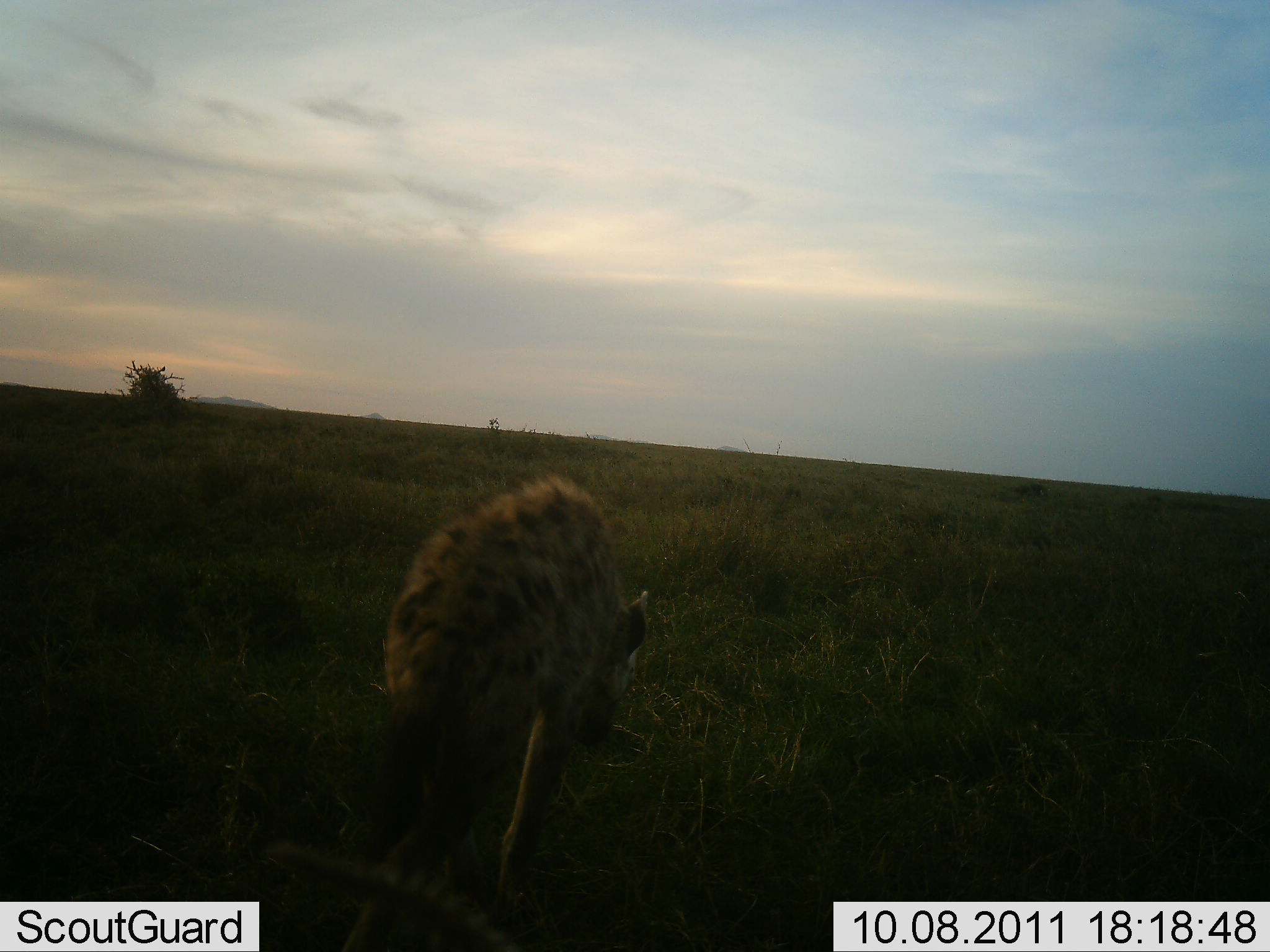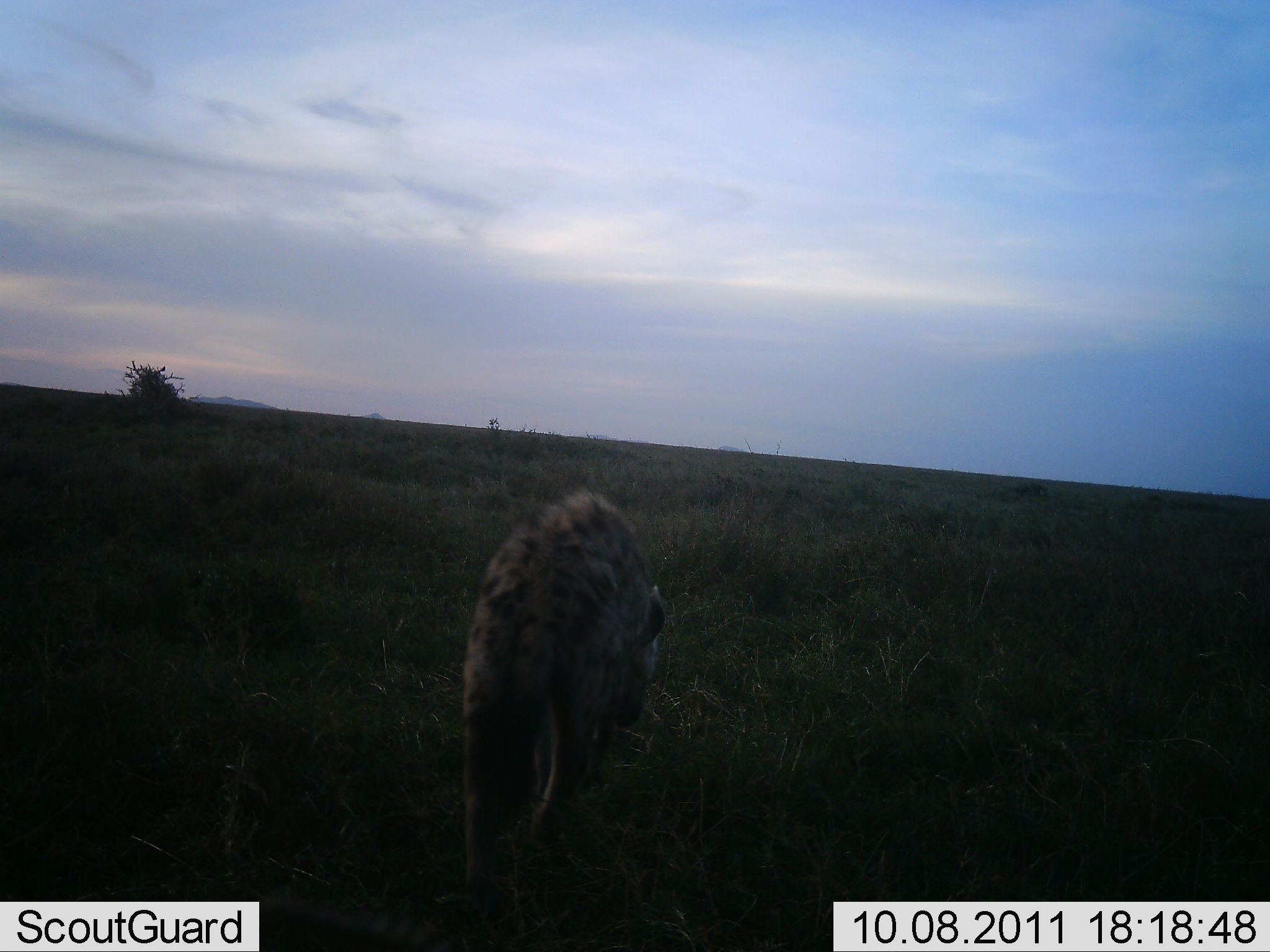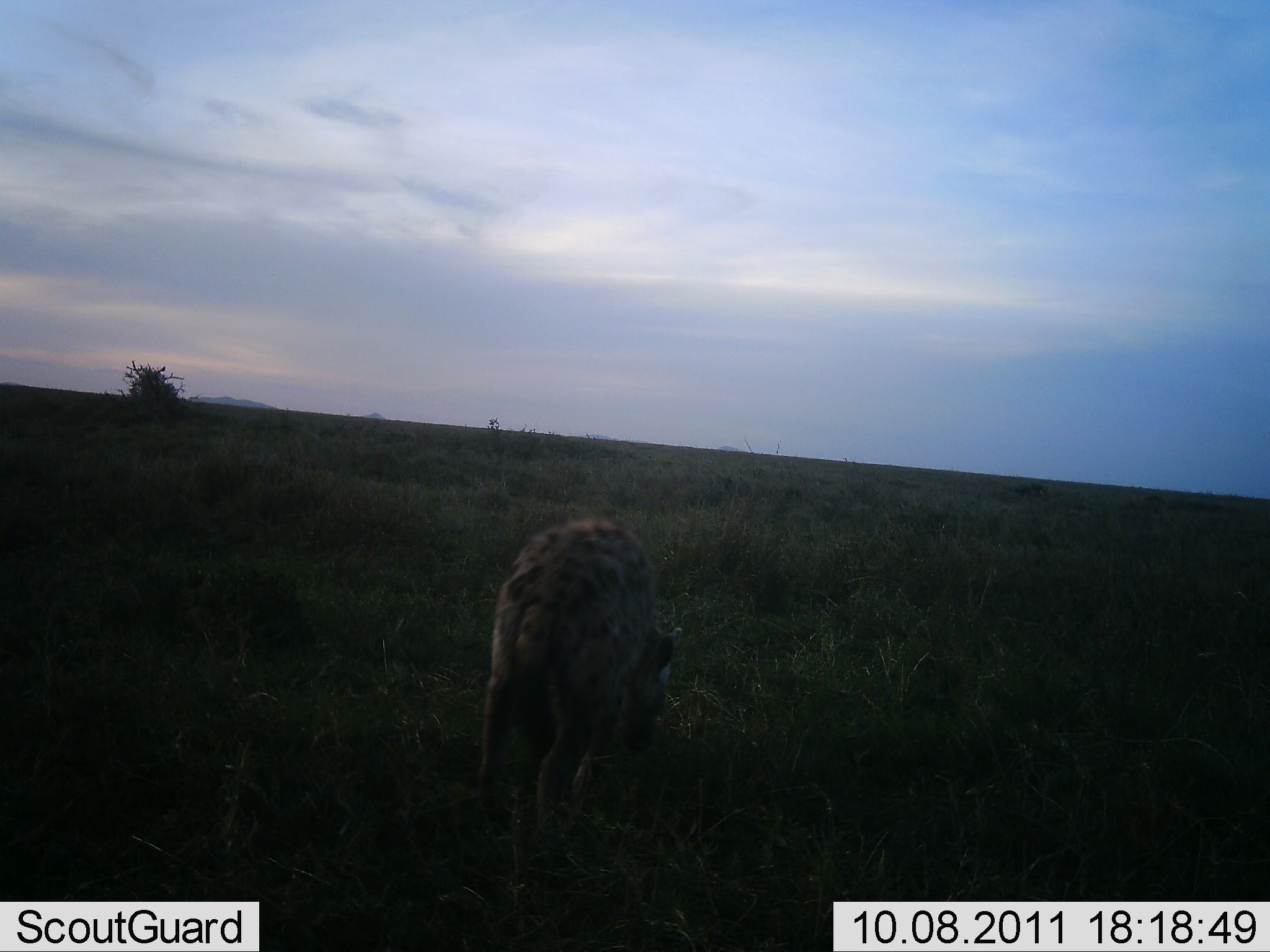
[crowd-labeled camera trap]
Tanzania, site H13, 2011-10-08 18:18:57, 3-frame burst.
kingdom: Animalia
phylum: Chordata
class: Mammalia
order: Carnivora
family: Hyaenidae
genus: Crocuta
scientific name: Crocuta crocuta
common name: spotted hyena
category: hyenaspotted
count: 1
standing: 9%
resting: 0%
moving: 91%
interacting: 0%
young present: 0%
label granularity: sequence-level